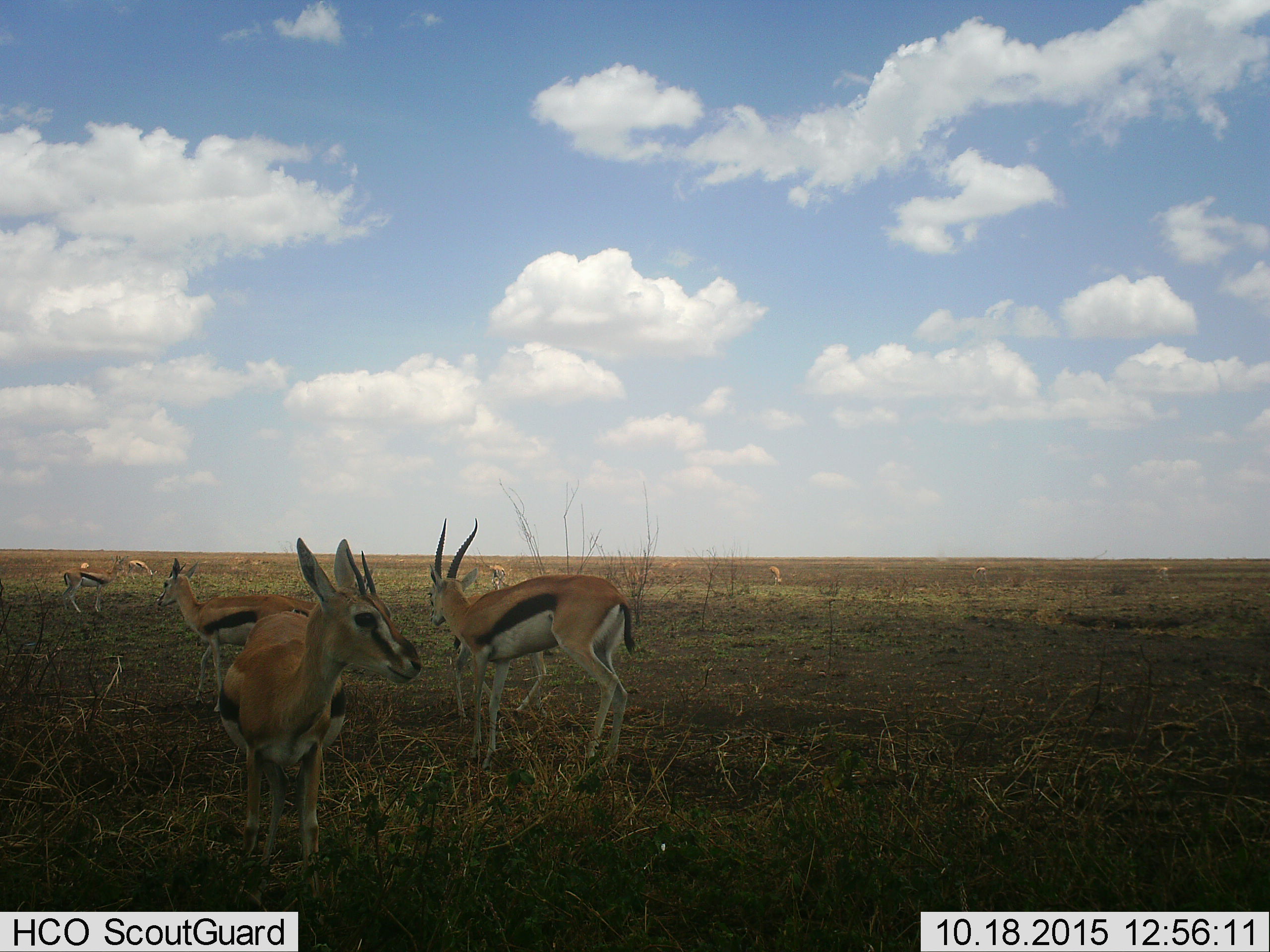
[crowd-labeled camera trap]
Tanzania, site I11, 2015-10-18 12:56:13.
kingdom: Animalia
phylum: Chordata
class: Mammalia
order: Artiodactyla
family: Bovidae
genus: Eudorcas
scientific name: Eudorcas thomsonii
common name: thomson's gazelle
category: gazellethomsons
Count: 8.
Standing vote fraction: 100%.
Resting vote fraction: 0%.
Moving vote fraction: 22%.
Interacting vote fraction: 0%.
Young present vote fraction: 0%.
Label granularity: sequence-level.